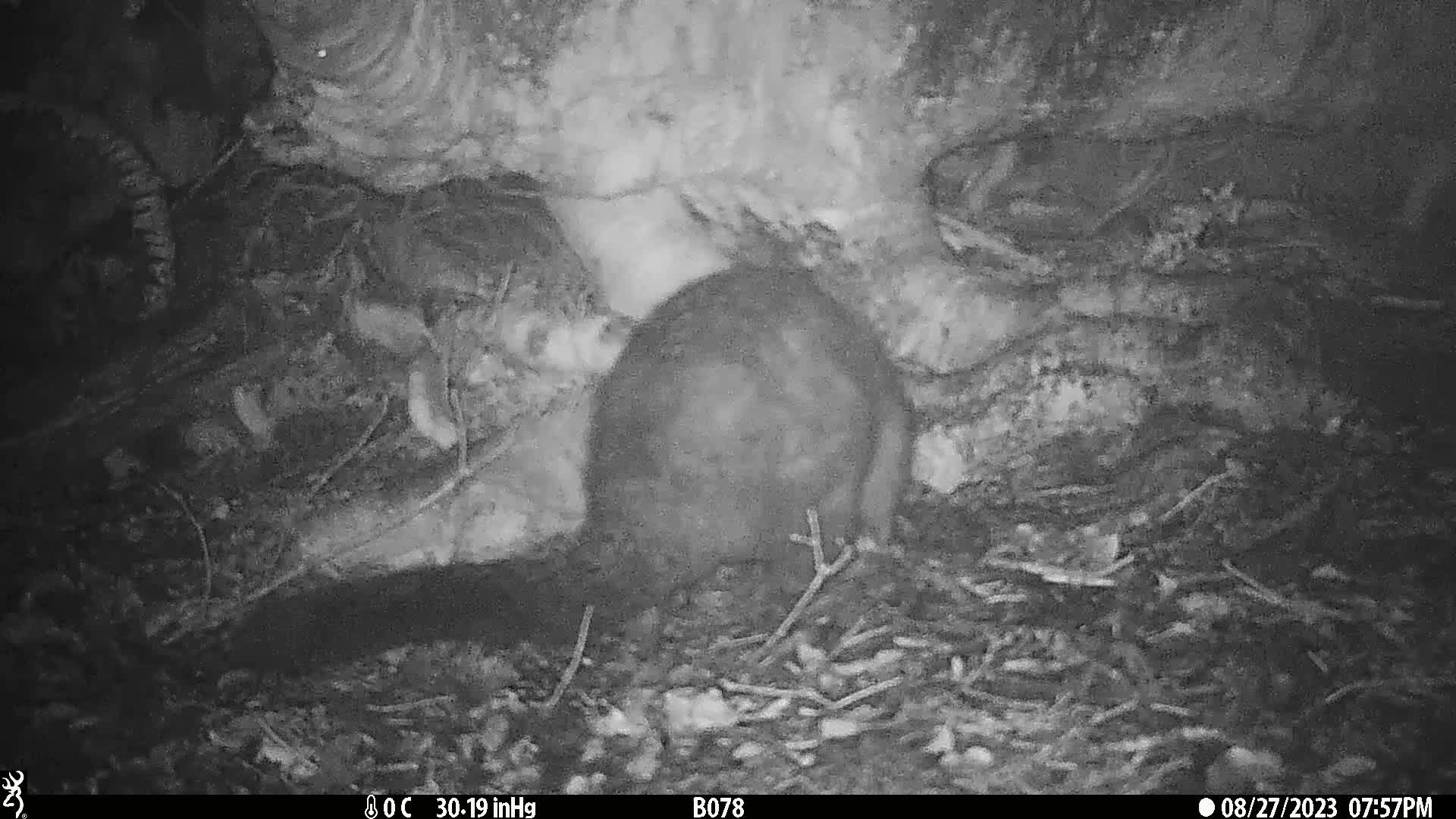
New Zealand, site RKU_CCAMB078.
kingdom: Animalia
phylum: Chordata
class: Mammalia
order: Diprotodontia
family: Phalangeridae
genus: Trichosurus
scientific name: Trichosurus vulpecula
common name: common brushtail possum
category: possum